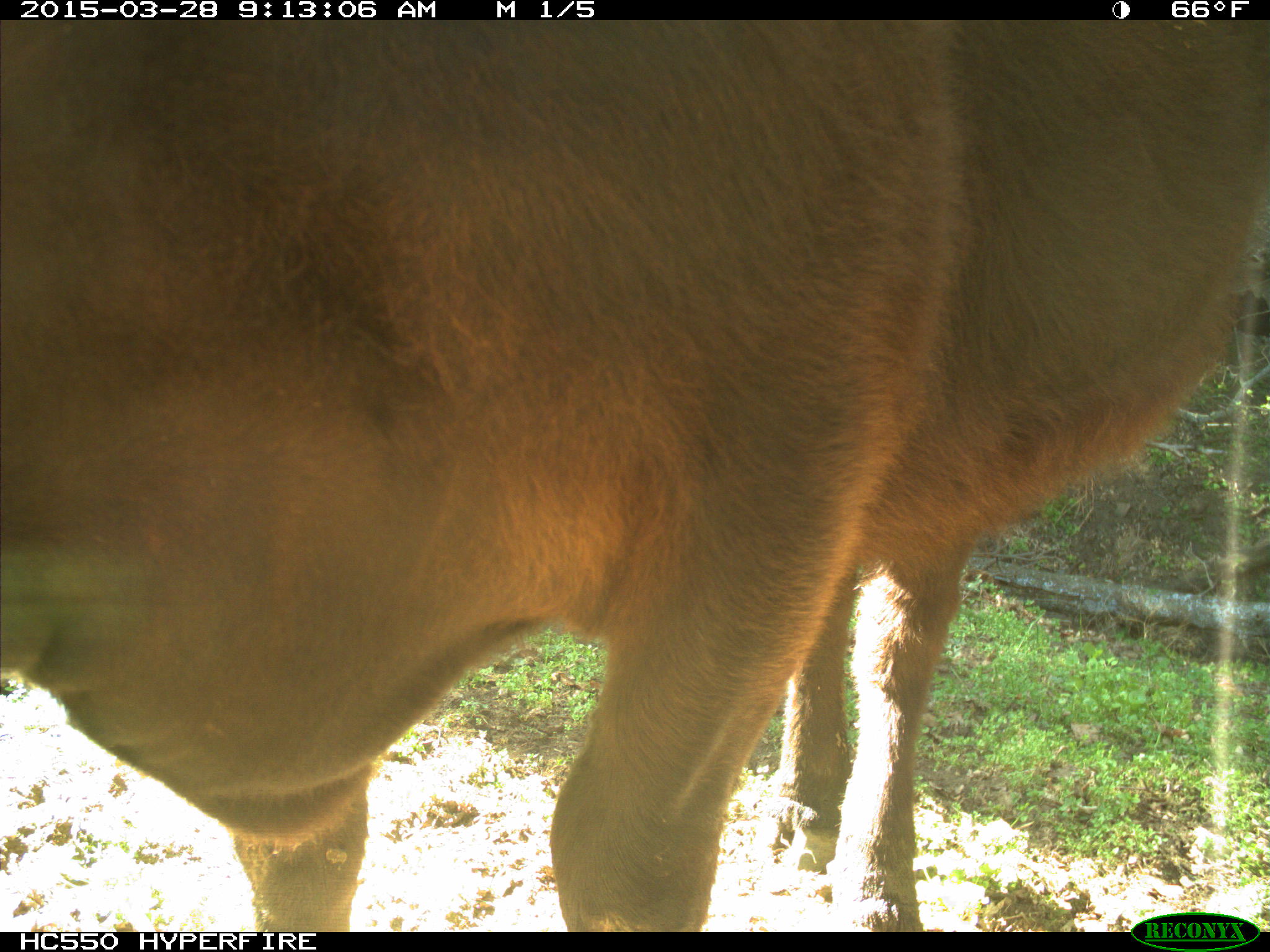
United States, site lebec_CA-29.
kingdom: Animalia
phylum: Chordata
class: Mammalia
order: Artiodactyla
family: Bovidae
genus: Bos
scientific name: Bos taurus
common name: domestic cow